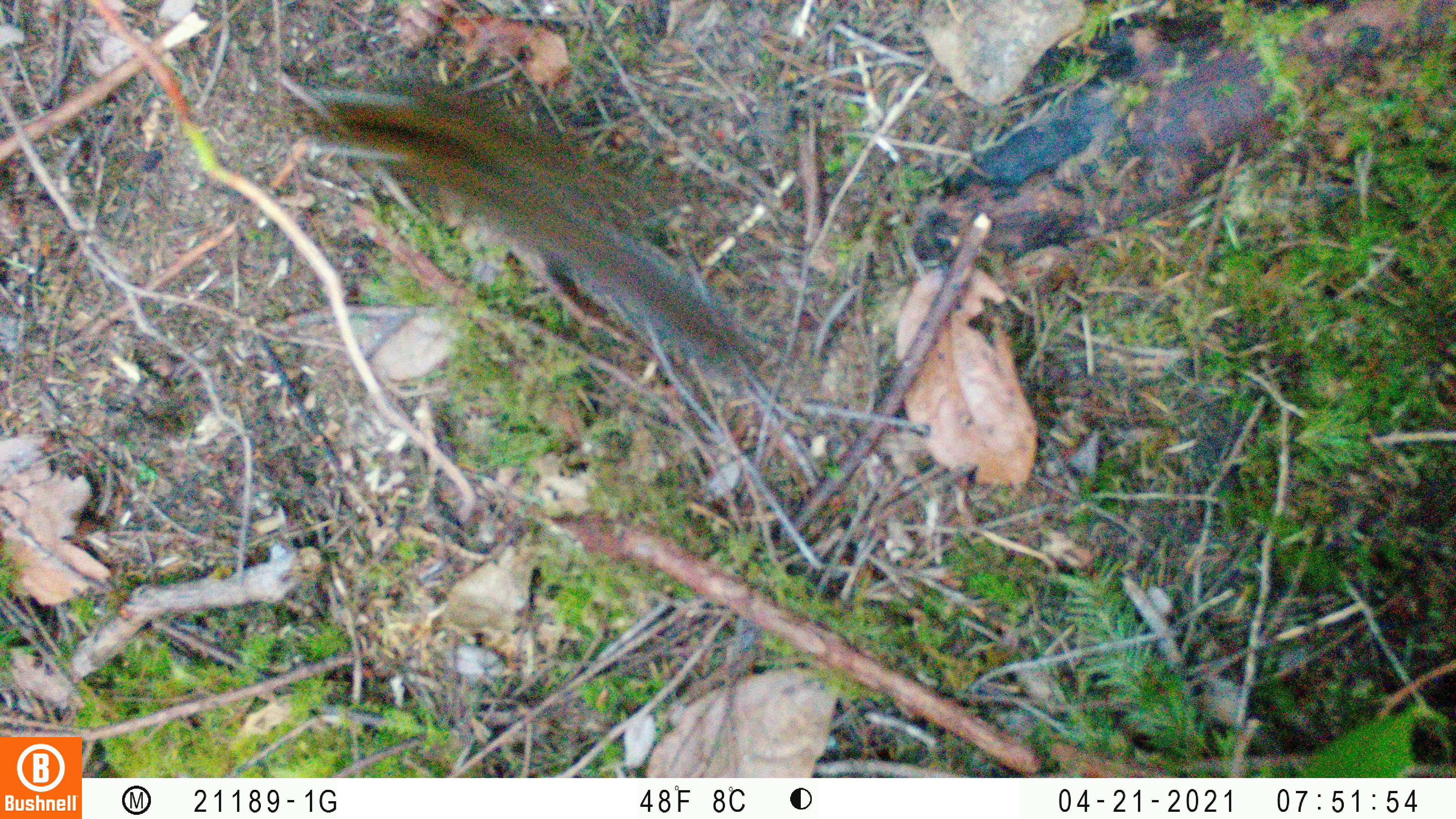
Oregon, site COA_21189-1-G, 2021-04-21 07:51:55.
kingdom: Animalia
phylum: Chordata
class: Mammalia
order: Rodentia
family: Sciuridae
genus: Neotamias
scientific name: Neotamias townsendii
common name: townsend's chipmunk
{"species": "townsend's chipmunk (Neotamias townsendii)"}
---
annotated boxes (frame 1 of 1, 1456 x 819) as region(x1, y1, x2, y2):
townsend's chipmunk: region(284, 55, 739, 367)